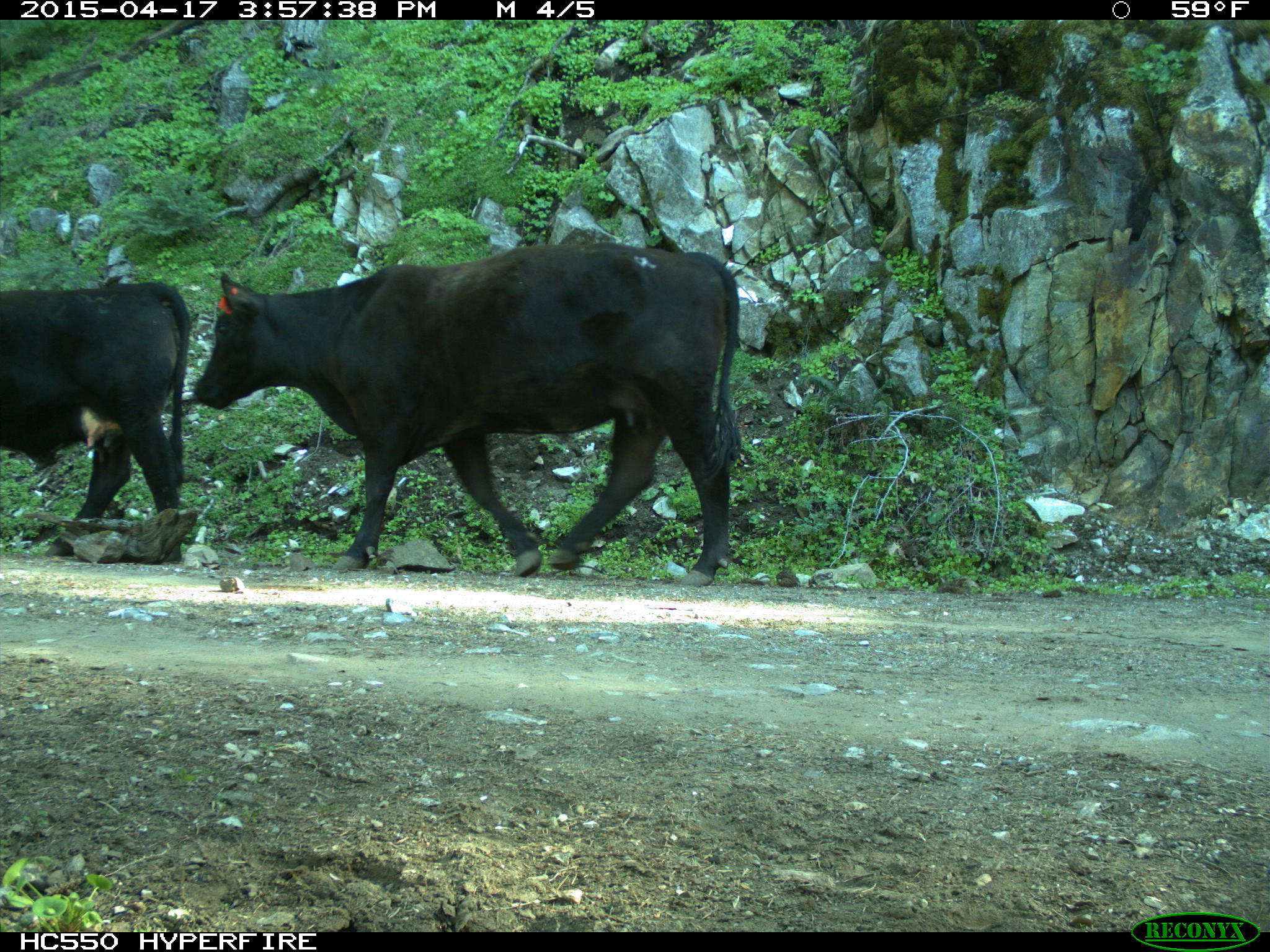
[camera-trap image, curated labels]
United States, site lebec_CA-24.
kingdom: Animalia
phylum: Chordata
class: Mammalia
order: Artiodactyla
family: Bovidae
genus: Bos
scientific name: Bos taurus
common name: domestic cow